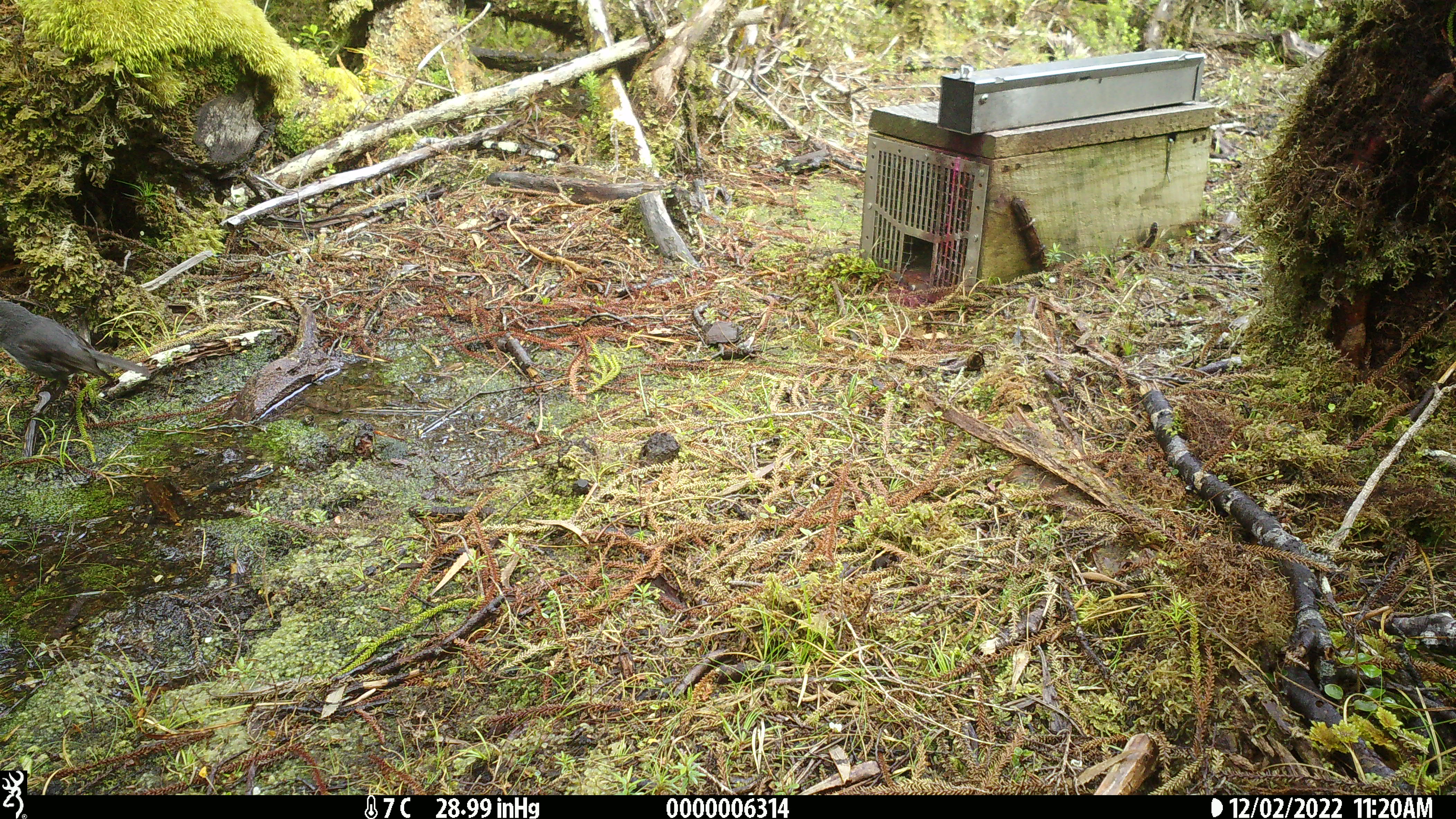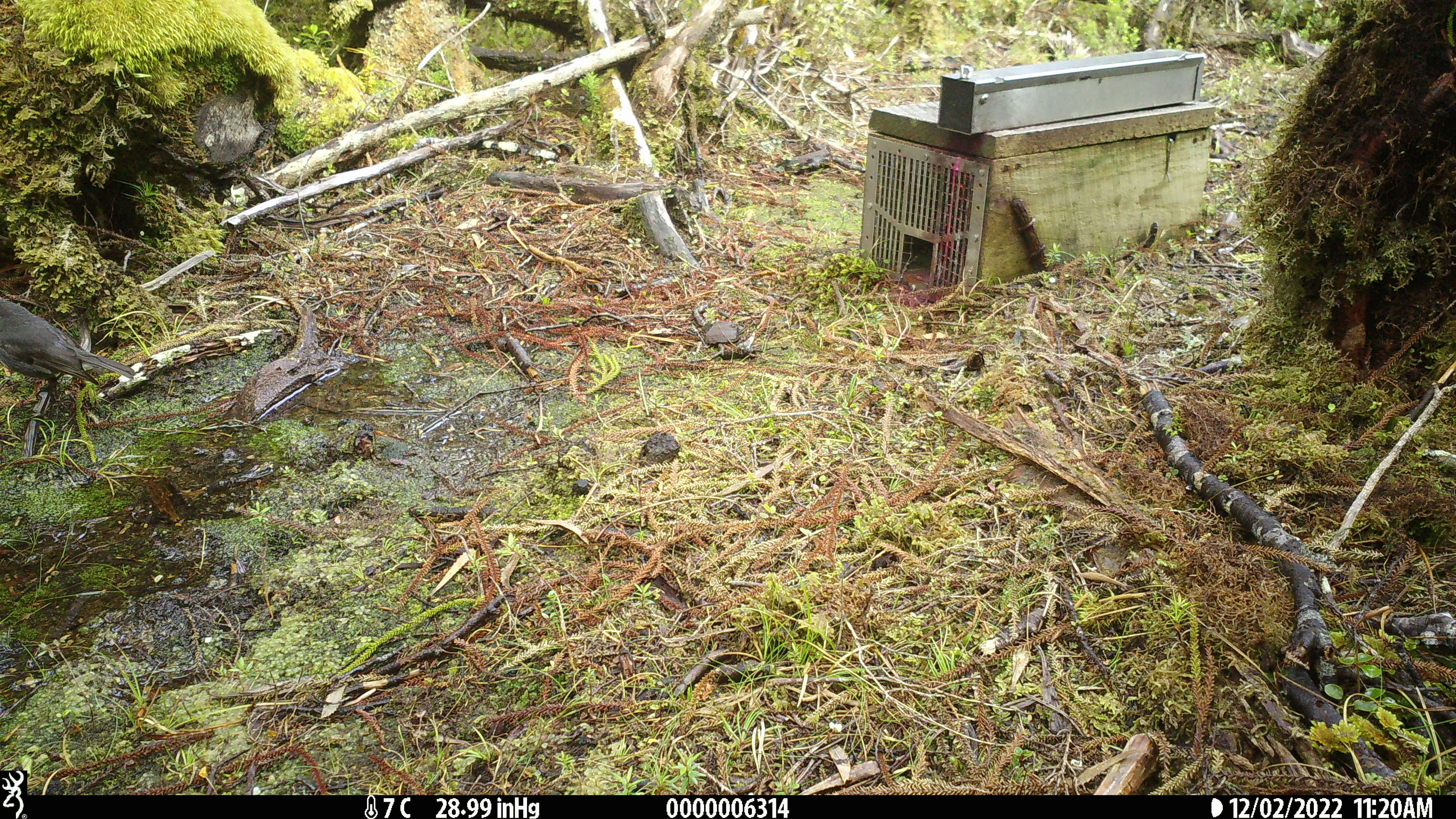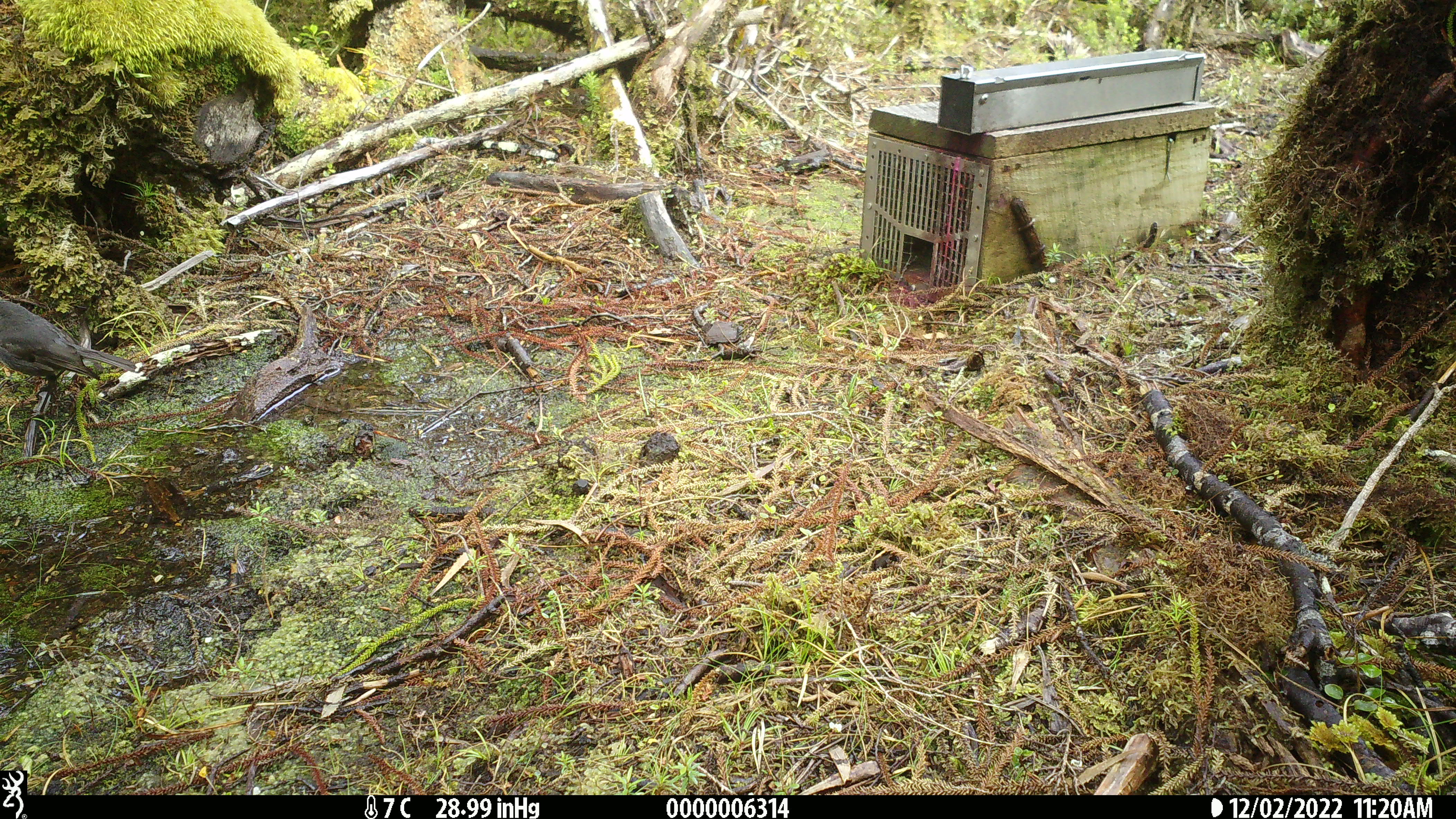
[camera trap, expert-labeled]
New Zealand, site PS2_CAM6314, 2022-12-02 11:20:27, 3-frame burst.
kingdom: Animalia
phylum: Chordata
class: Aves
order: Passeriformes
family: Petroicidae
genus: Petroica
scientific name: Petroica australis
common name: new zealand robin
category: robin